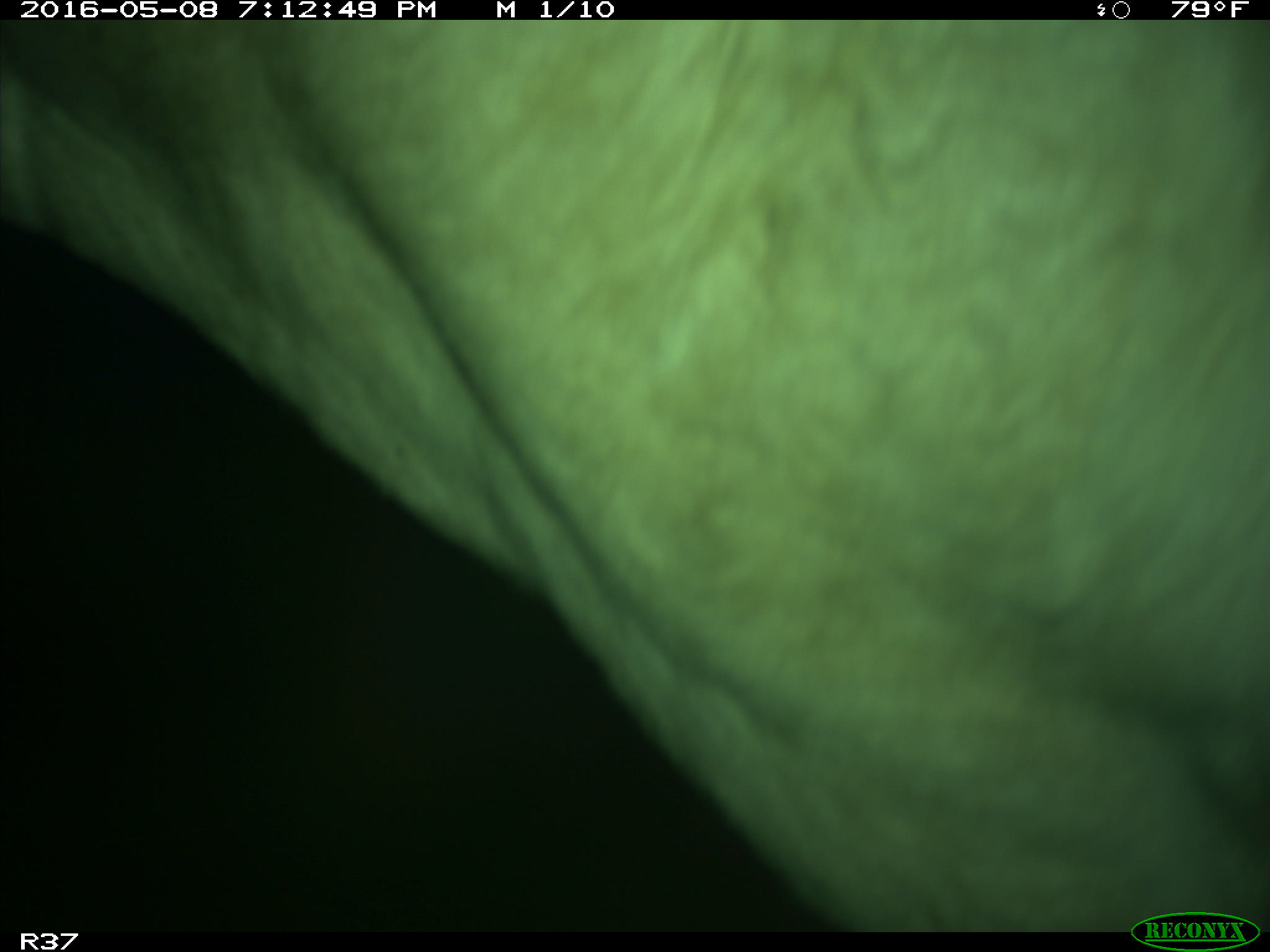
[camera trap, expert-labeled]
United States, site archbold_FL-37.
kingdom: Animalia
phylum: Chordata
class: Mammalia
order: Artiodactyla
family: Bovidae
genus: Bos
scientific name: Bos taurus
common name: domestic cow